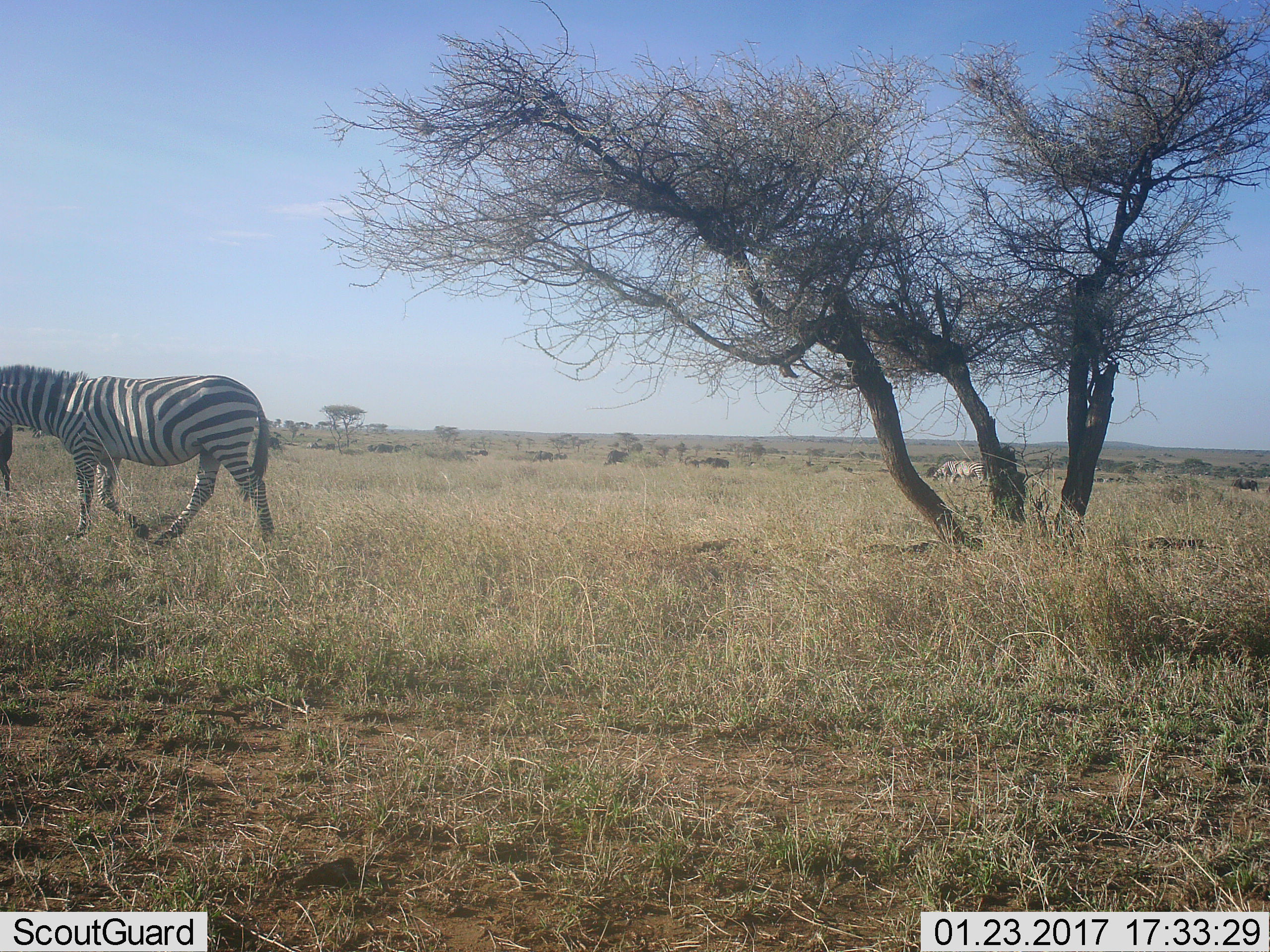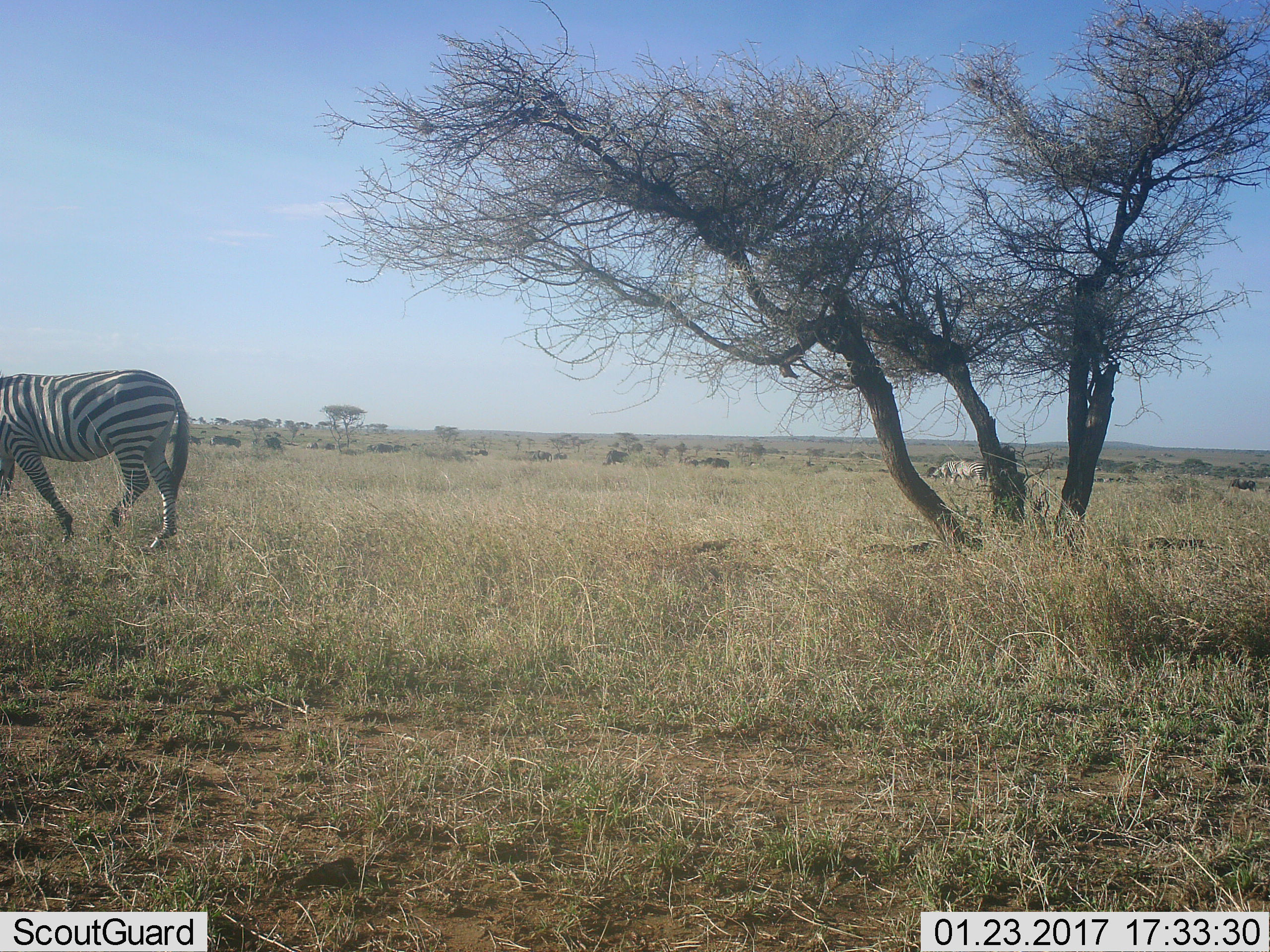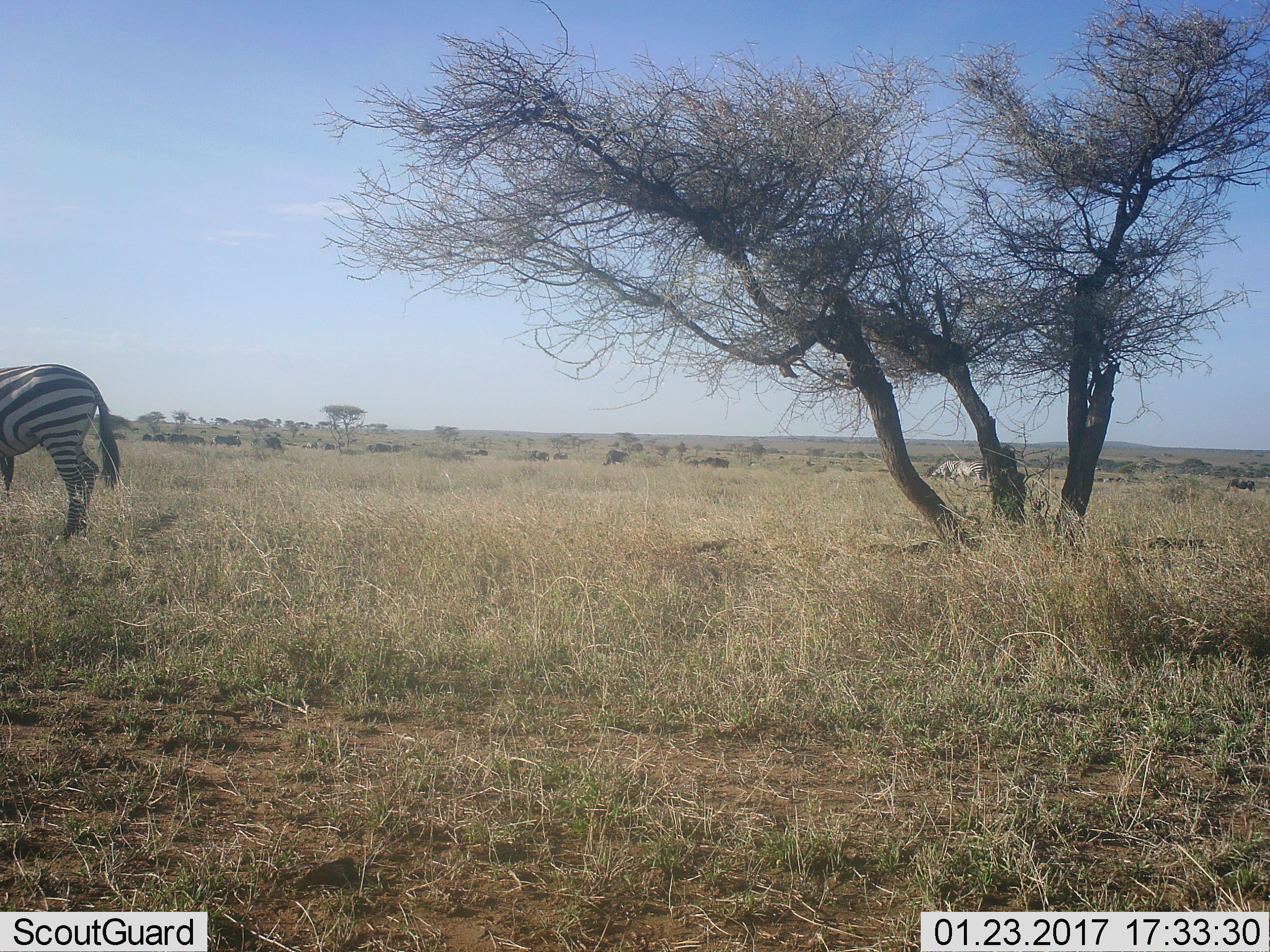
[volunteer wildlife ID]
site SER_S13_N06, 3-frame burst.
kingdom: Animalia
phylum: Chordata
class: Mammalia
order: Perissodactyla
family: Equidae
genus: Equus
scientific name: Equus quagga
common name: plains zebra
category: zebraplains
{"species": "zebraplains (plains zebra) (Equus quagga)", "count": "2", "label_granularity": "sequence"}